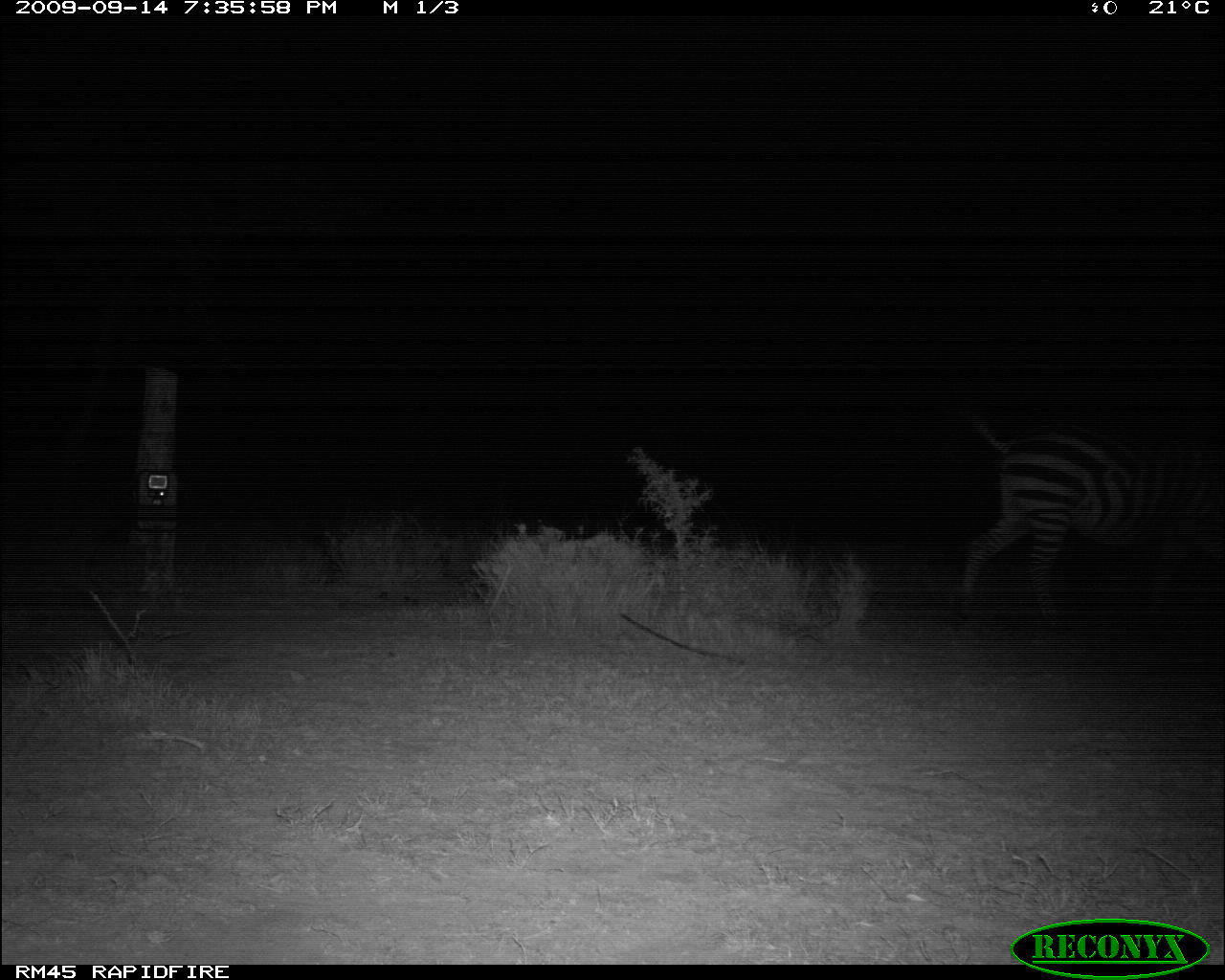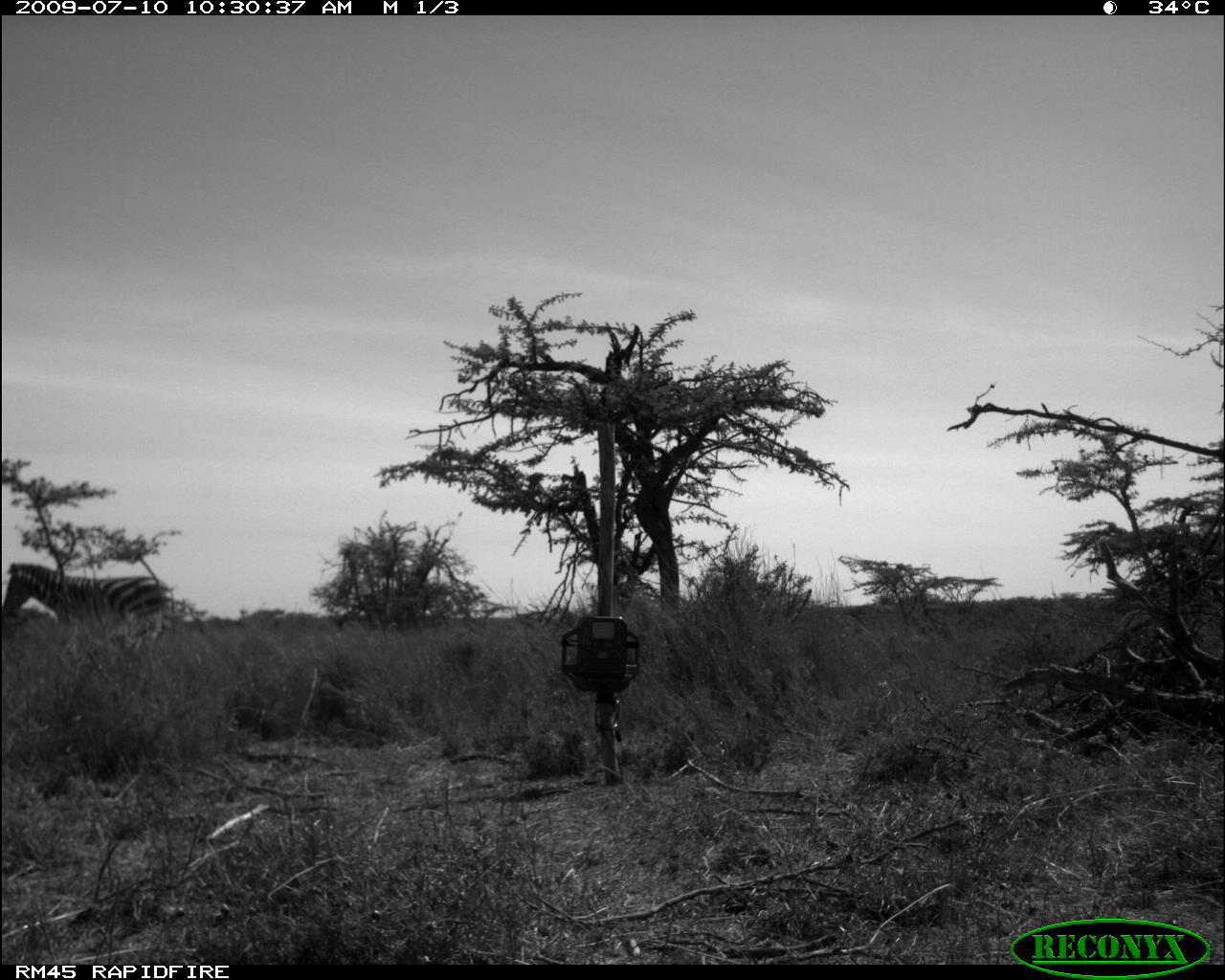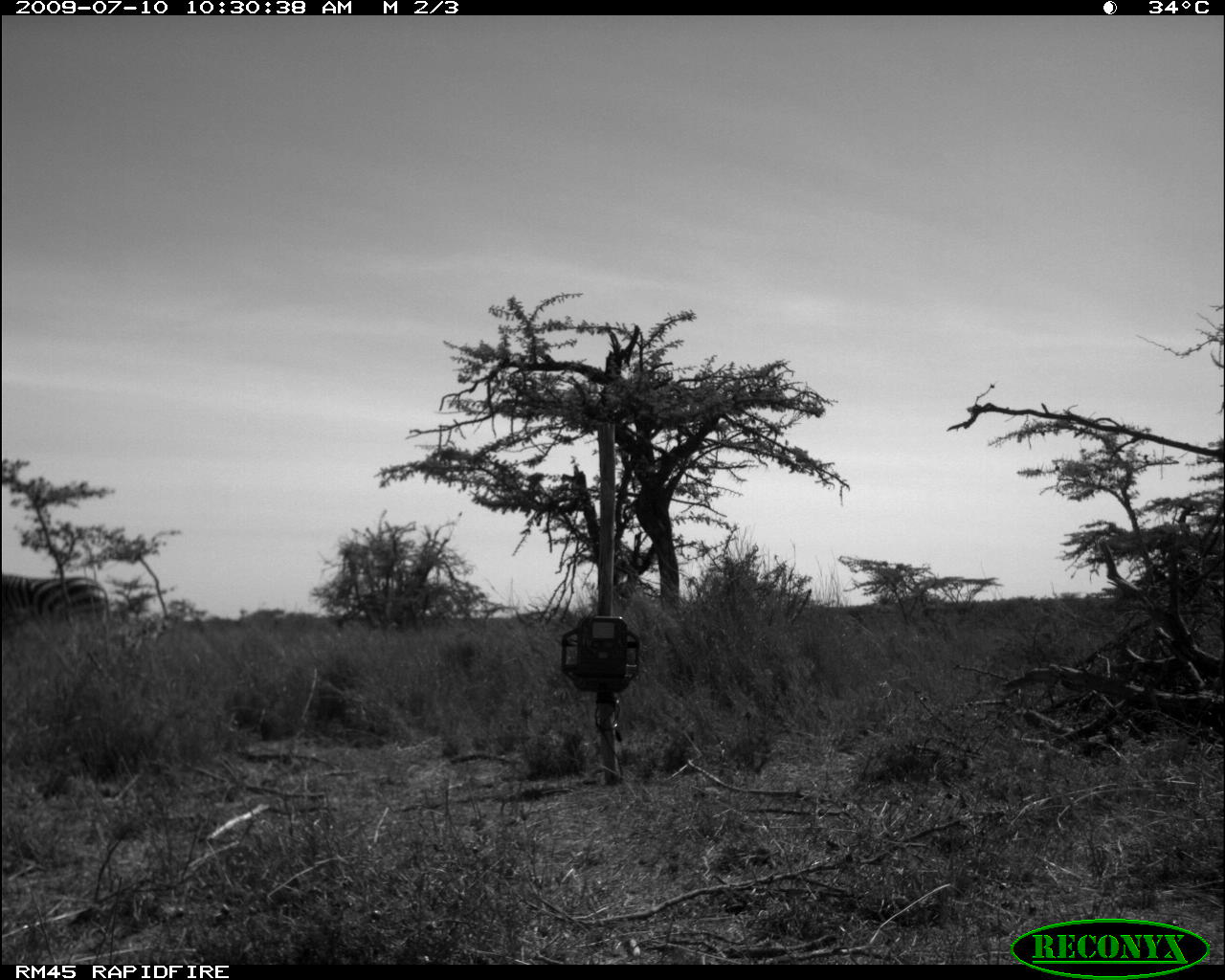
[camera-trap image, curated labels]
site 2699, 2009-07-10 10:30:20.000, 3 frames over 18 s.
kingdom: Animalia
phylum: Chordata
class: Mammalia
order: Perissodactyla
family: Equidae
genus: Equus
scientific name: Equus quagga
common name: plains zebra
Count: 1.